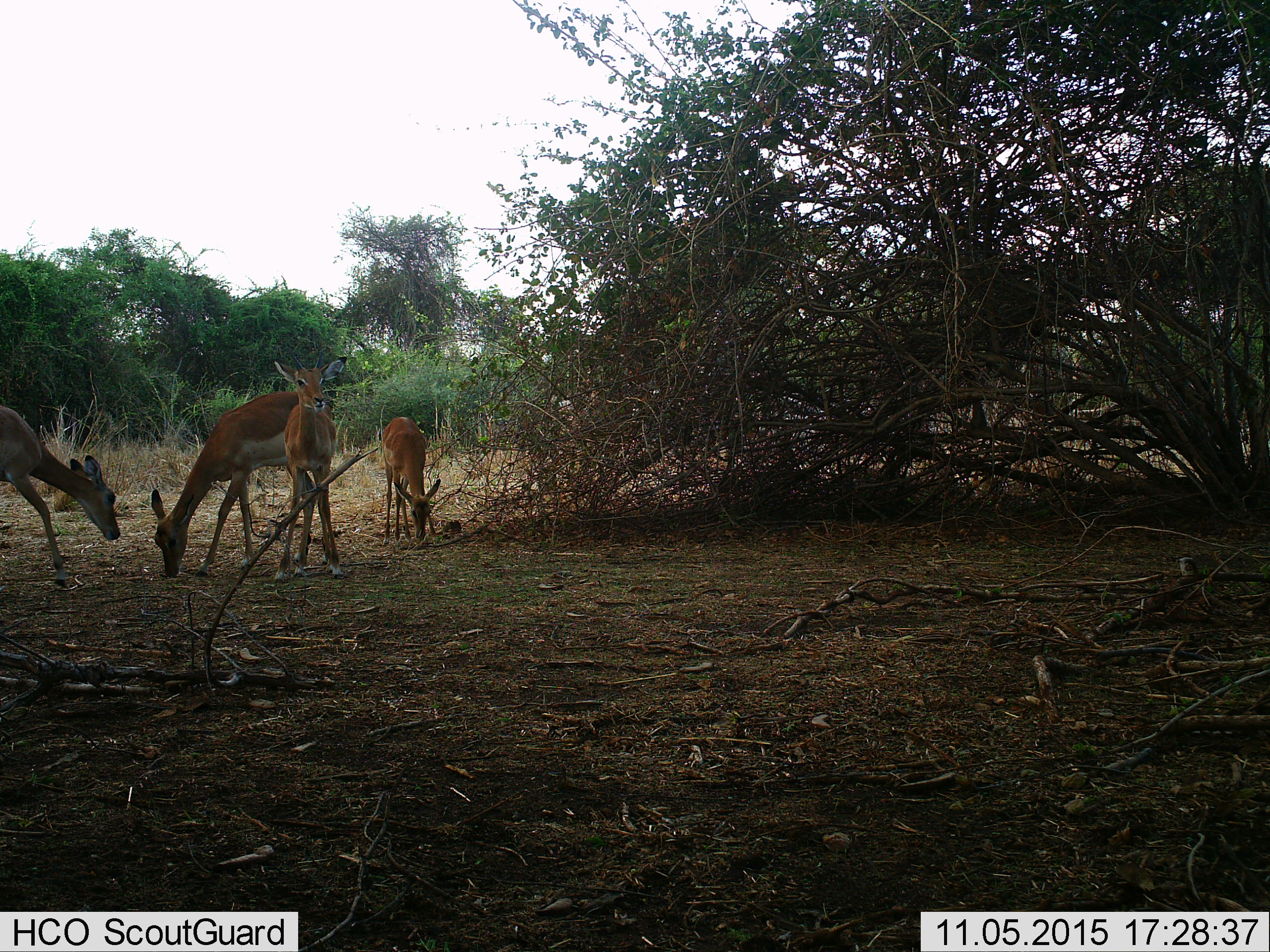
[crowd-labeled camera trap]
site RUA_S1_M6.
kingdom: Animalia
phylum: Chordata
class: Mammalia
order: Artiodactyla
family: Bovidae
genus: Aepyceros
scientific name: Aepyceros melampus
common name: impala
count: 4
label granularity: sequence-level